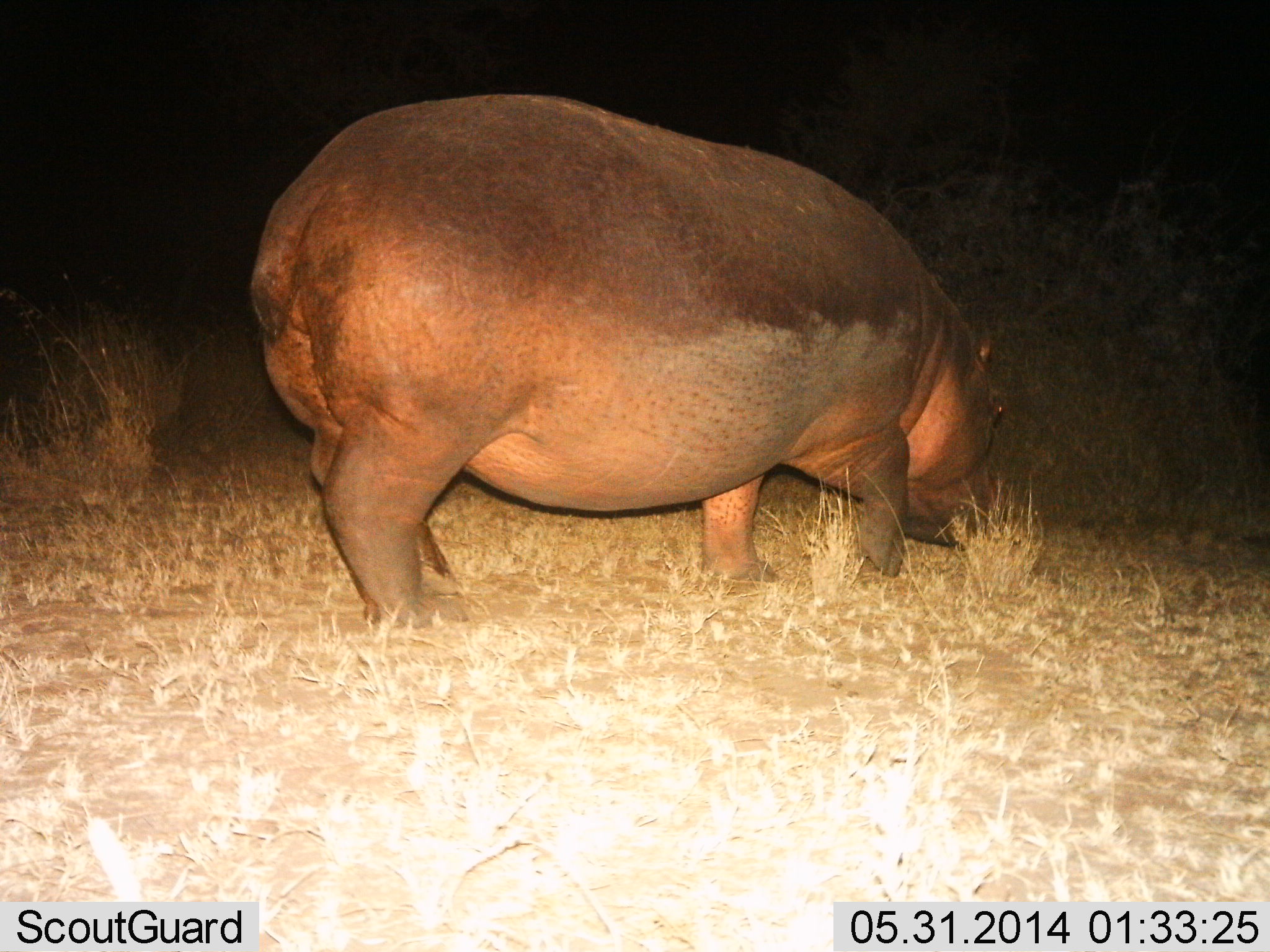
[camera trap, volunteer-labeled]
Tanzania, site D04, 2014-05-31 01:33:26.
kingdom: Animalia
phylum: Chordata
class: Mammalia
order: Artiodactyla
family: Hippopotamidae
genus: Hippopotamus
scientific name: Hippopotamus amphibius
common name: hippopotamus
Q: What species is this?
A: Hippopotamus (Hippopotamus amphibius).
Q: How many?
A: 1.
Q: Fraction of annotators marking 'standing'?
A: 30%.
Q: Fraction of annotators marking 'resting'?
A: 0%.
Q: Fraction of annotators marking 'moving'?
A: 50%.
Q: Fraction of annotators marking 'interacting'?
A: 0%.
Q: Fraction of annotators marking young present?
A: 0%.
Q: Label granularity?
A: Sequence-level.